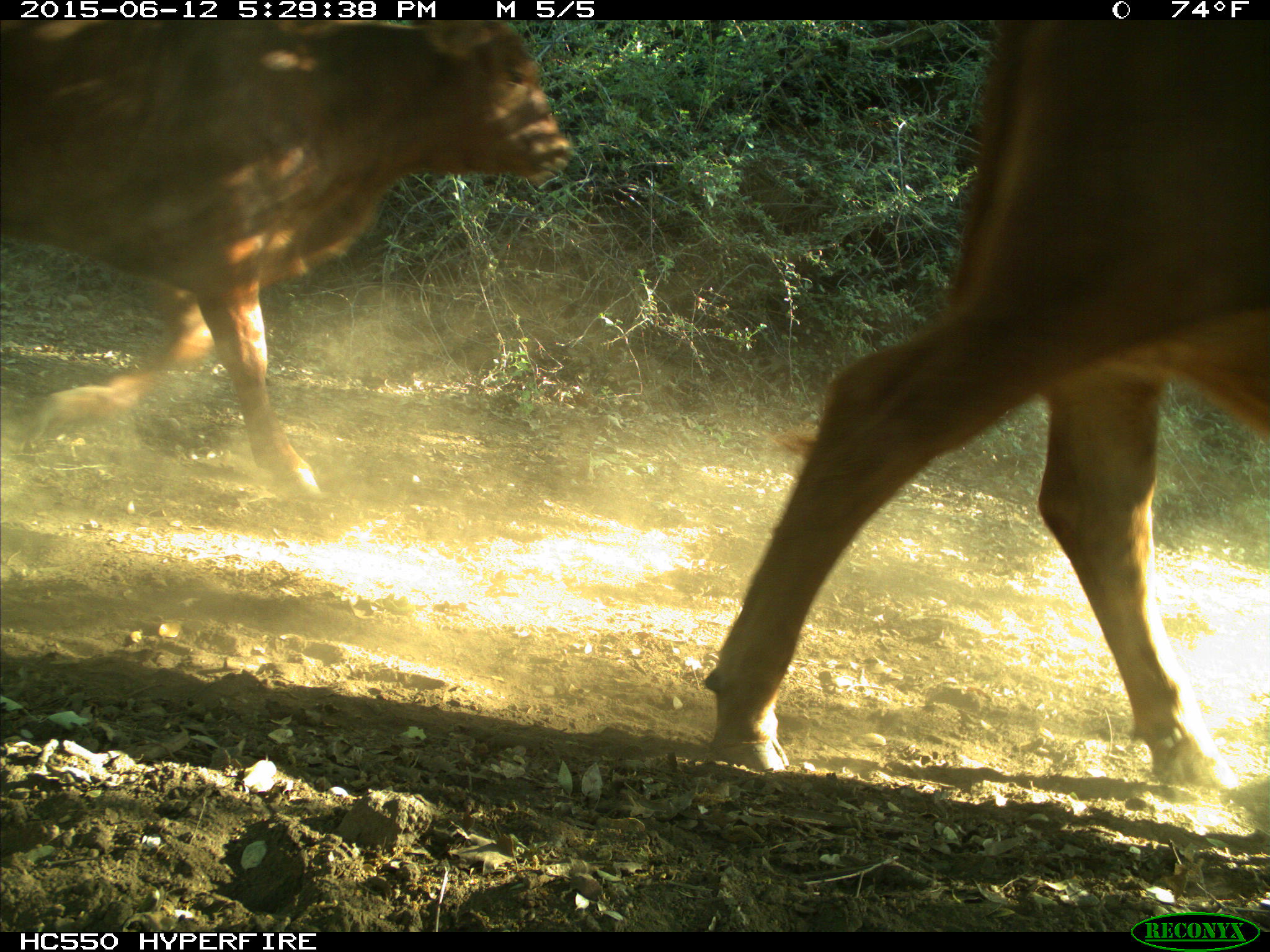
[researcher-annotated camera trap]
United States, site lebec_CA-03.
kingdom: Animalia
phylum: Chordata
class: Mammalia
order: Artiodactyla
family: Bovidae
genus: Bos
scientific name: Bos taurus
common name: domestic cow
Bos taurus (domestic cow).